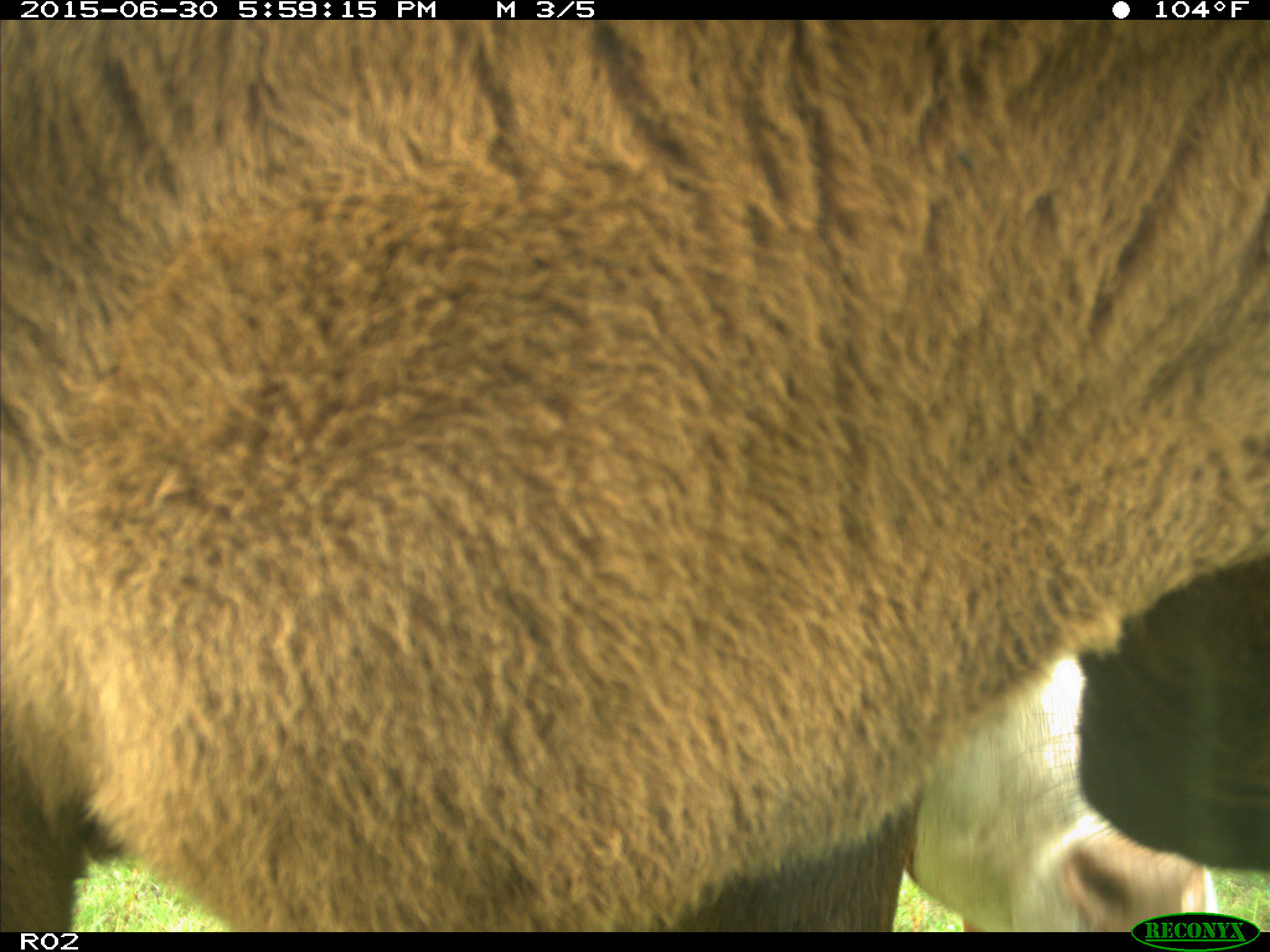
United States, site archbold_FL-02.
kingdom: Animalia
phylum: Chordata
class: Mammalia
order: Artiodactyla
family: Bovidae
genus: Bos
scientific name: Bos taurus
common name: domestic cow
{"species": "Bos taurus (domestic cow)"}